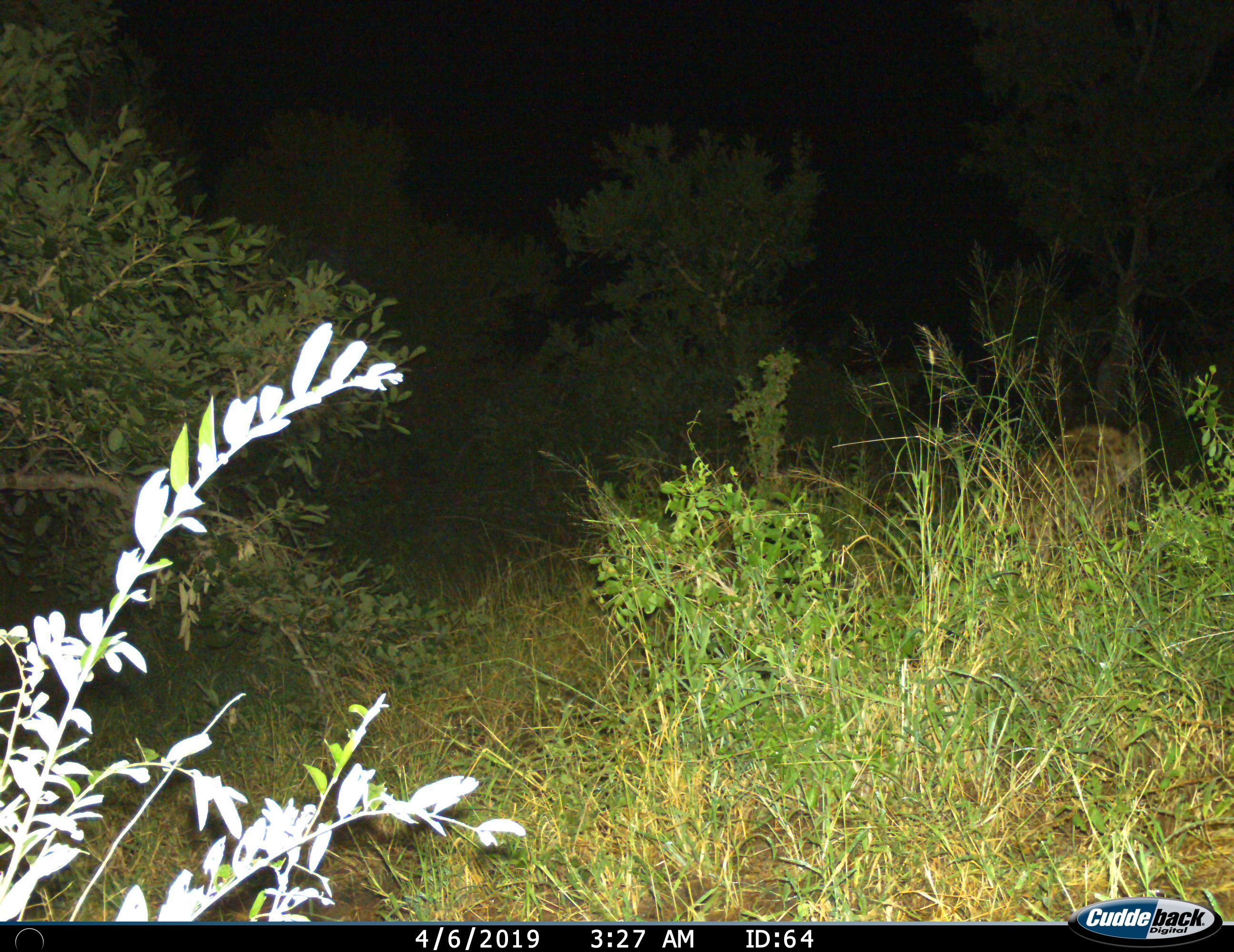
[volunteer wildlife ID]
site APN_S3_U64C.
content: unidentified animal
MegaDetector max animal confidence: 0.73